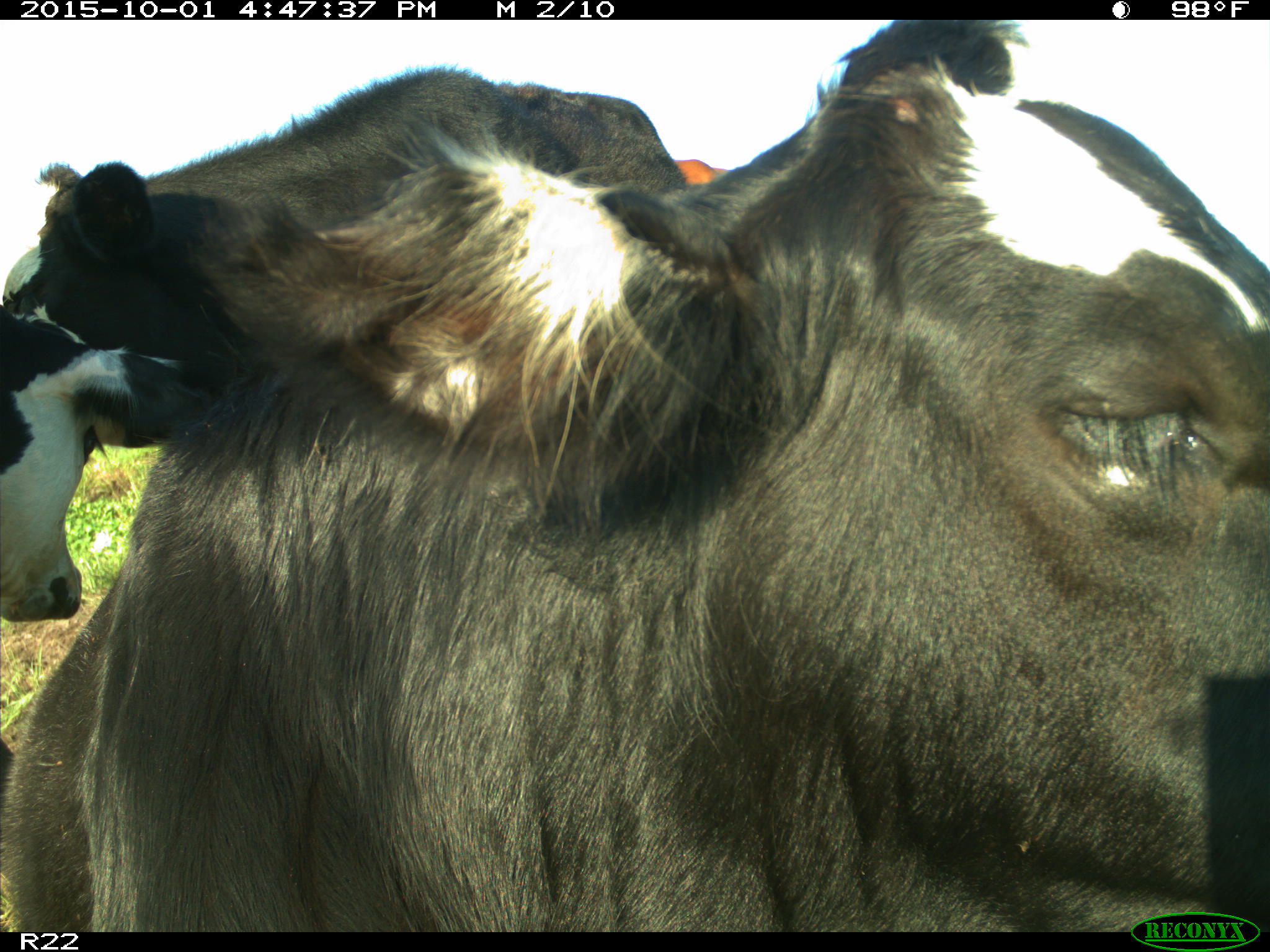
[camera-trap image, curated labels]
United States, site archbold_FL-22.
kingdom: Animalia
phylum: Chordata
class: Mammalia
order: Artiodactyla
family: Bovidae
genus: Bos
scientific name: Bos taurus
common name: domestic cow